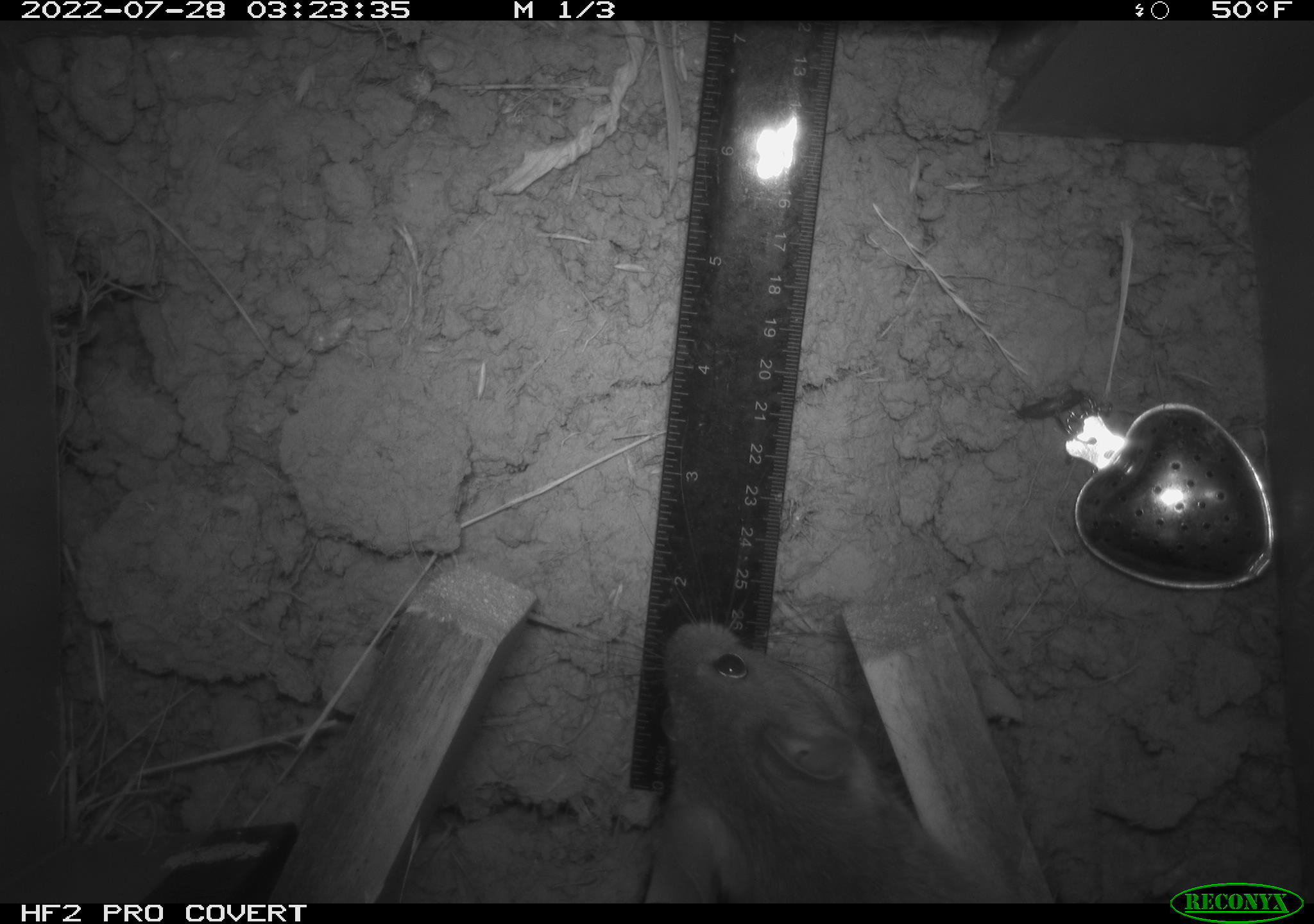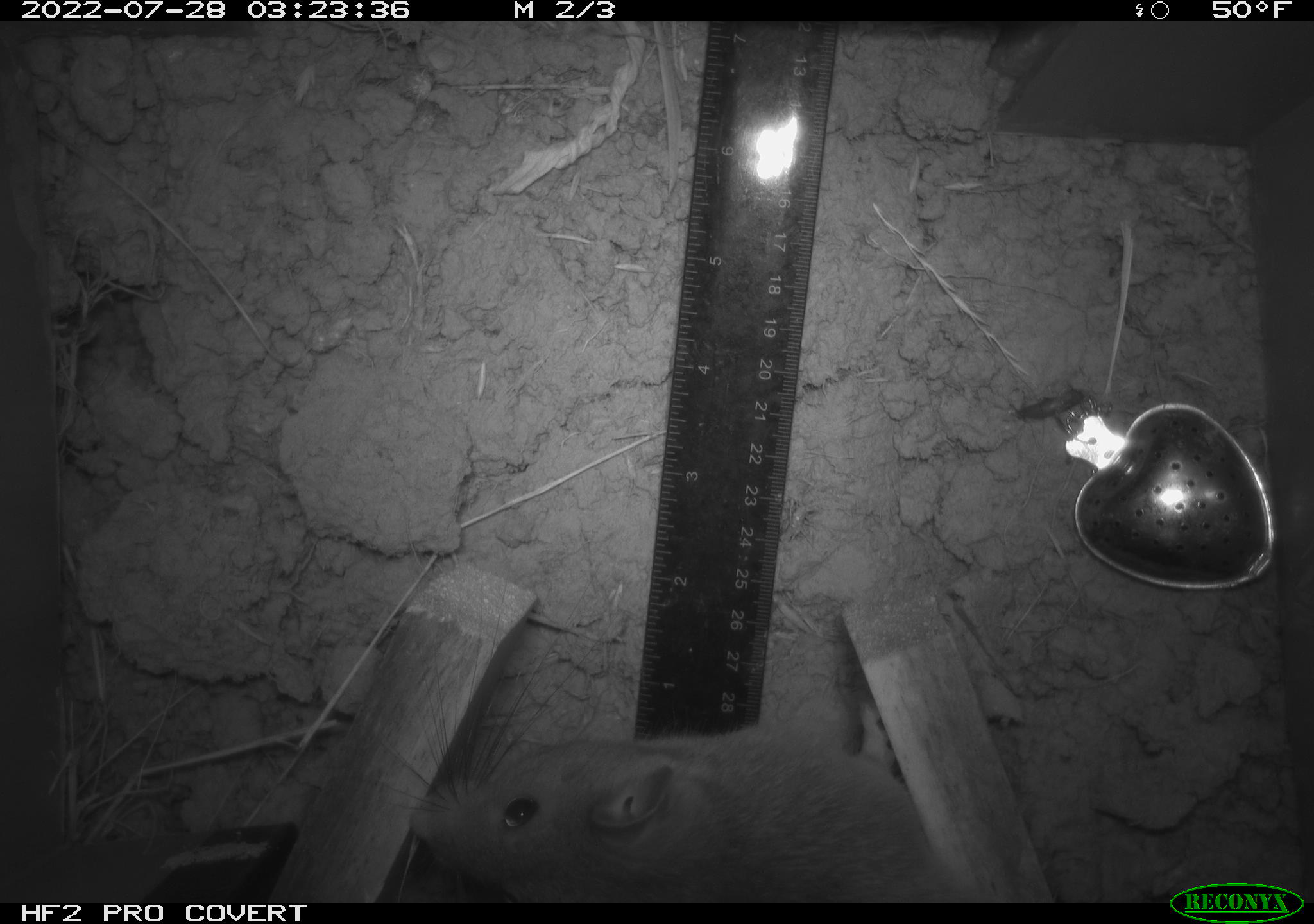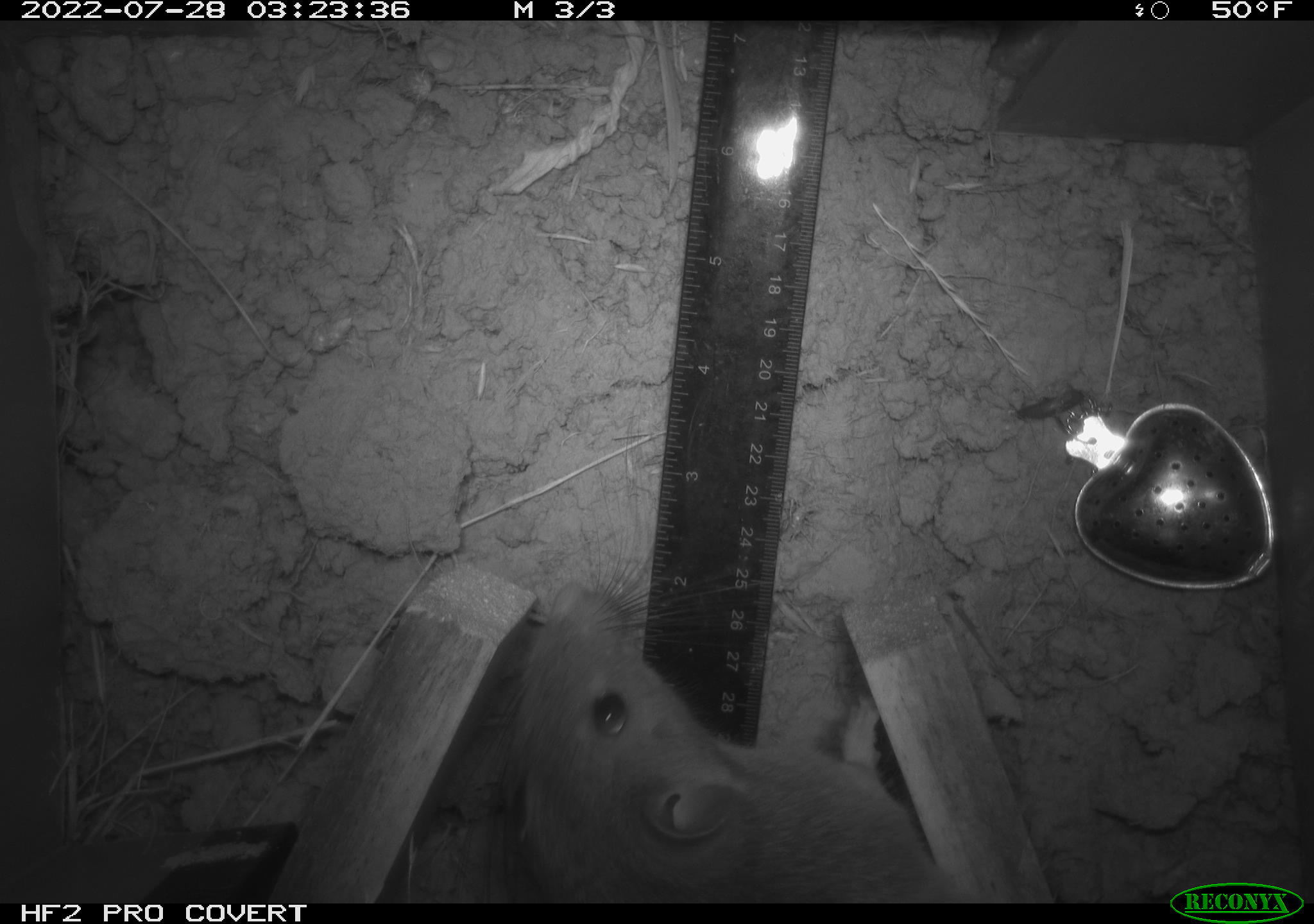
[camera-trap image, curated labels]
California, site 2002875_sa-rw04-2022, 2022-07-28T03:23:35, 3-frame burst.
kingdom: Animalia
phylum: Chordata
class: Mammalia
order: Rodentia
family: Cricetidae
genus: Neotoma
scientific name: Neotoma fuscipes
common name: dusky-footed woodrat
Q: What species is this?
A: Dusky-footed woodrat (Neotoma fuscipes).